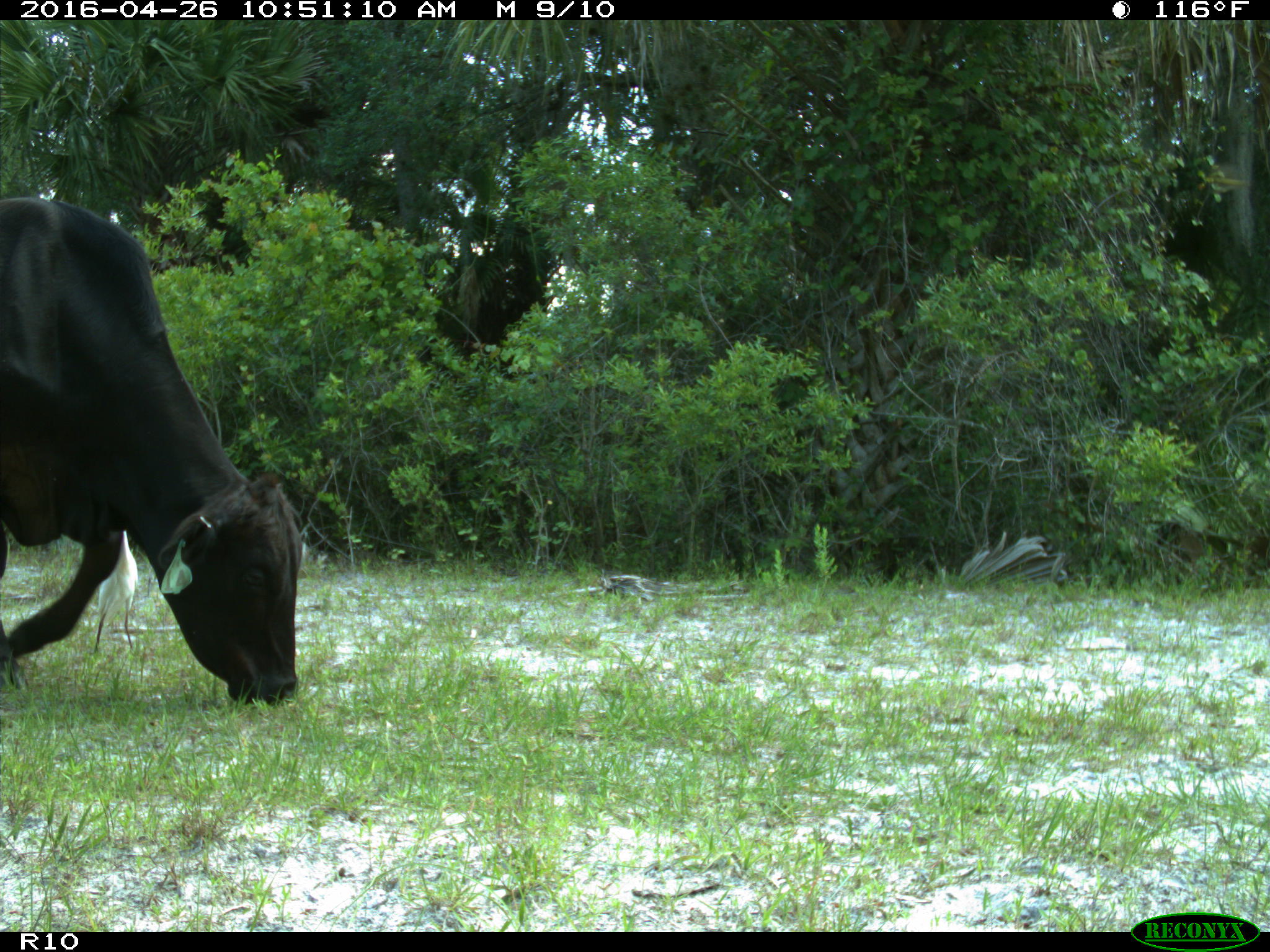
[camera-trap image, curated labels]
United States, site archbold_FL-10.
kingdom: Animalia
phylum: Chordata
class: Mammalia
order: Artiodactyla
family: Bovidae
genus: Bos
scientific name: Bos taurus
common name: domestic cow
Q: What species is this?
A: Bos taurus (domestic cow).